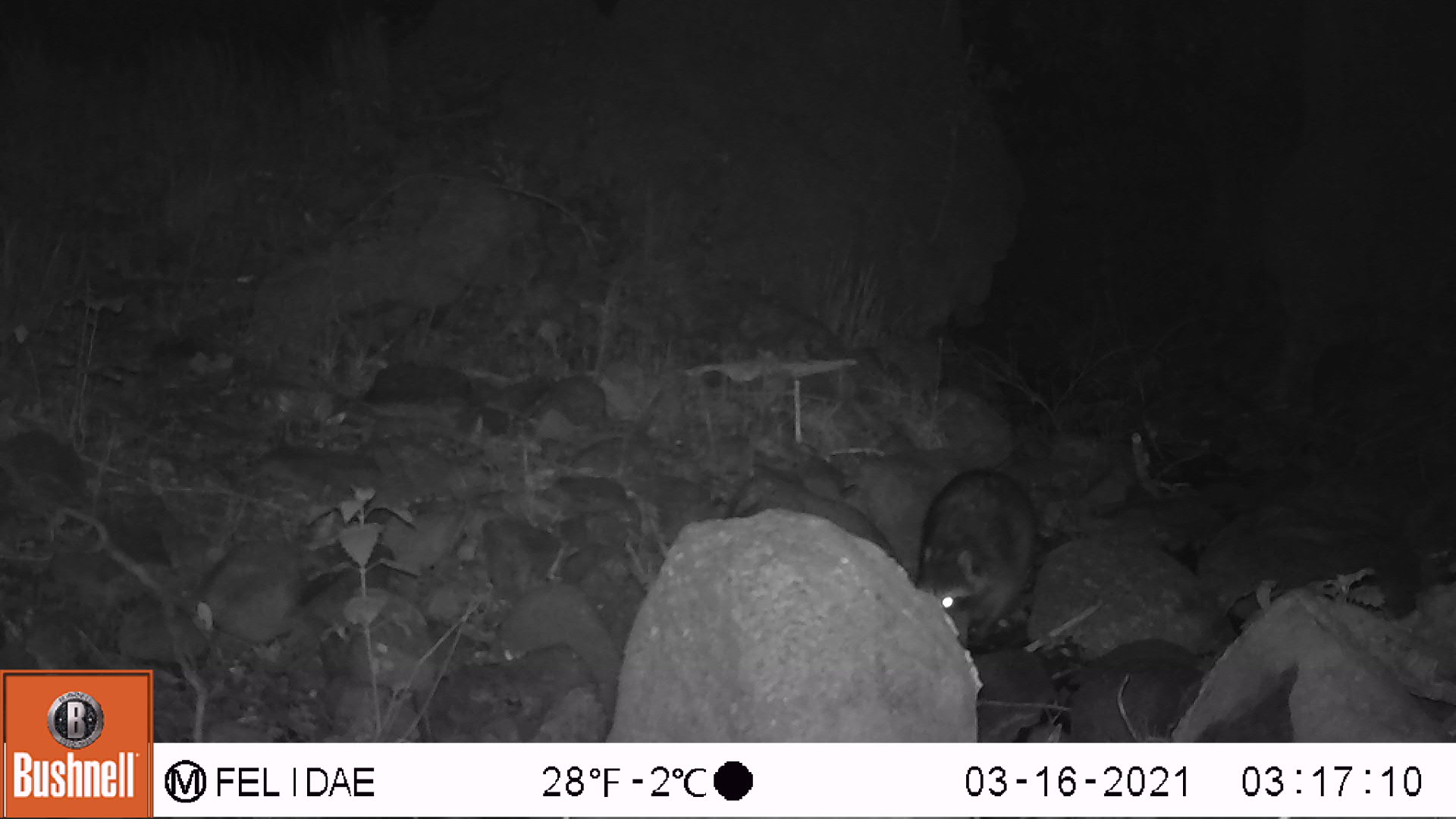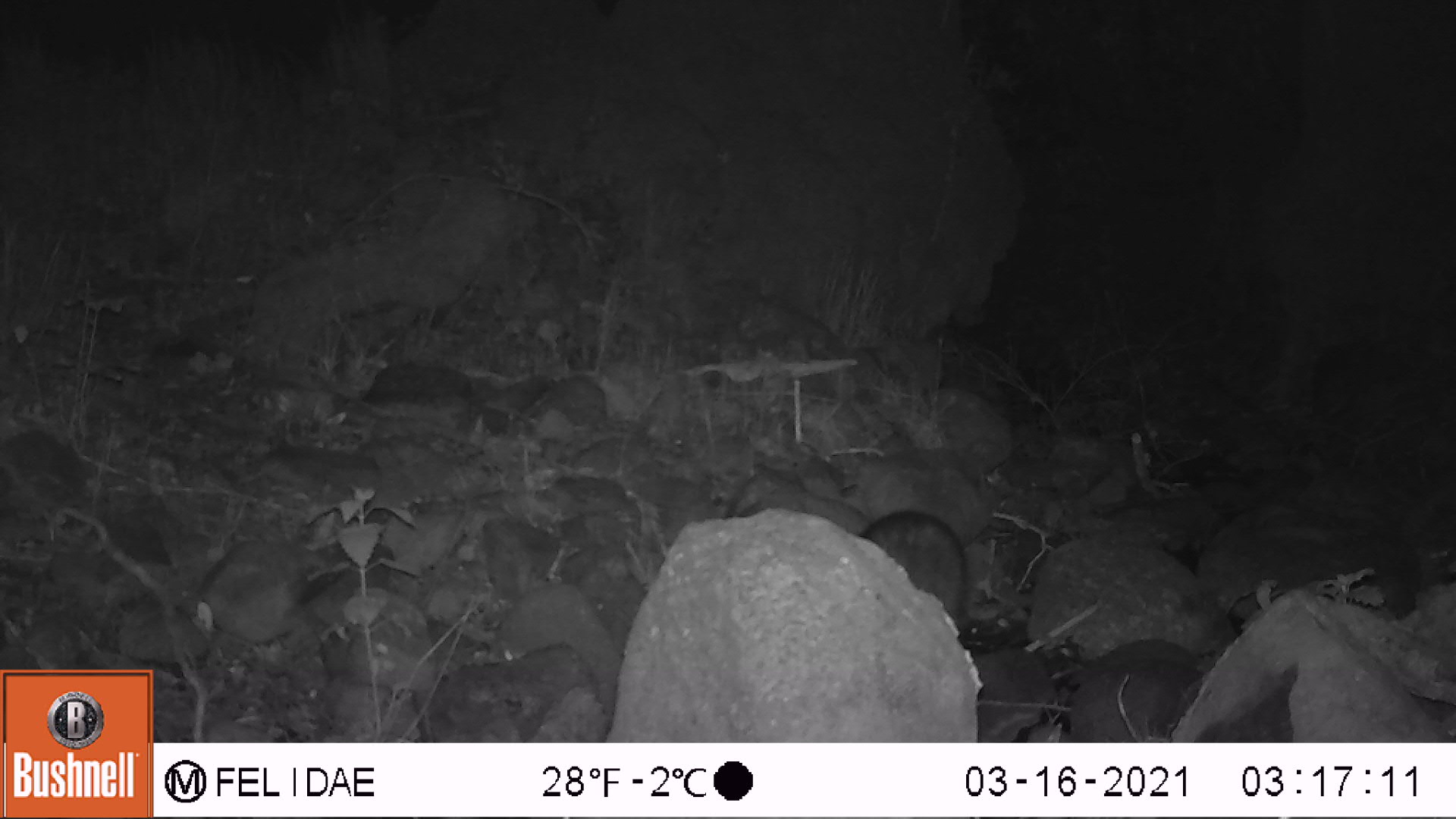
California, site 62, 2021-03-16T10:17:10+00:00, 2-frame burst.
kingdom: Animalia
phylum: Chordata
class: Mammalia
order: Carnivora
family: Procyonidae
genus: Procyon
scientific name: Procyon lotor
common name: raccoon